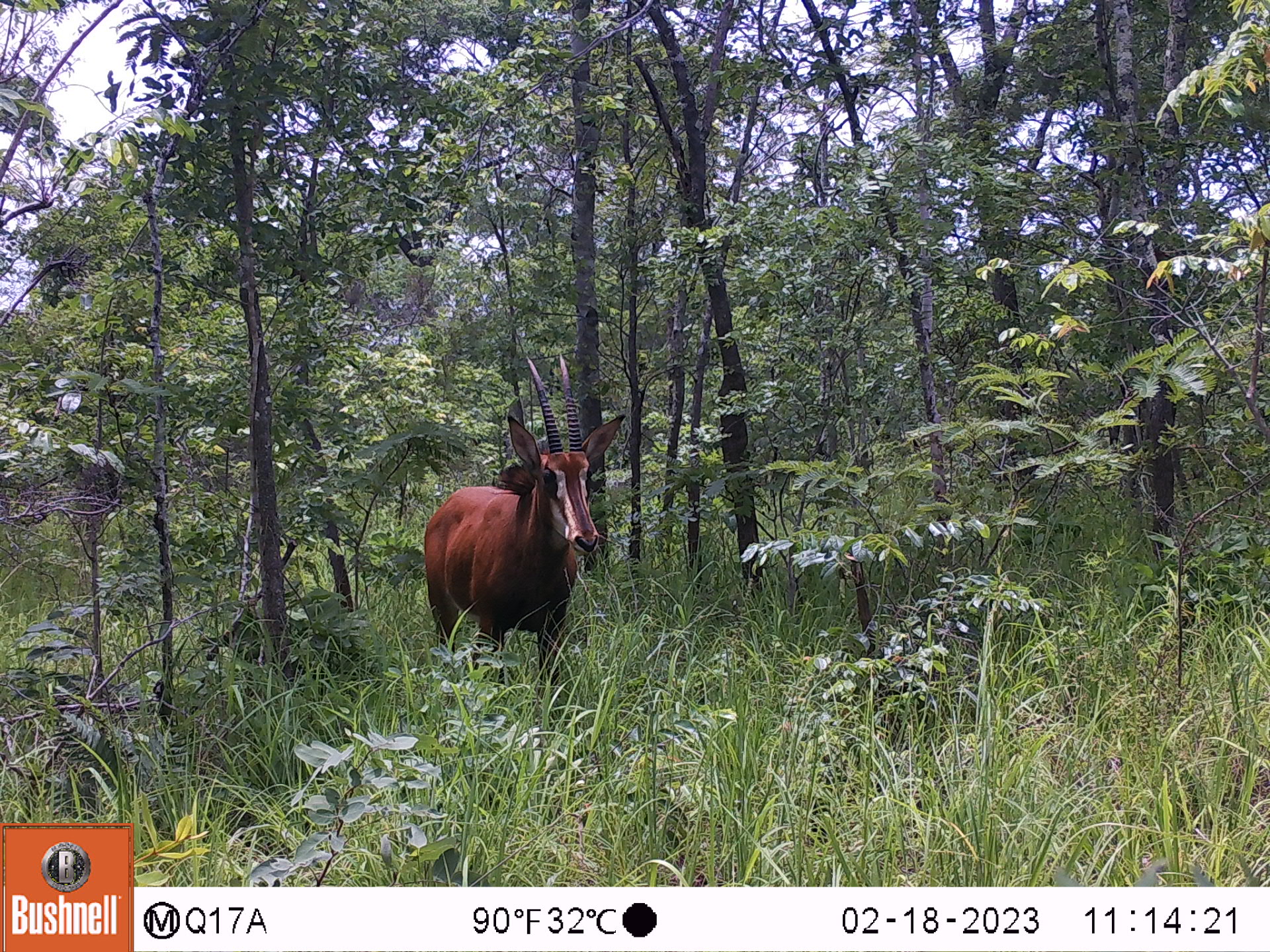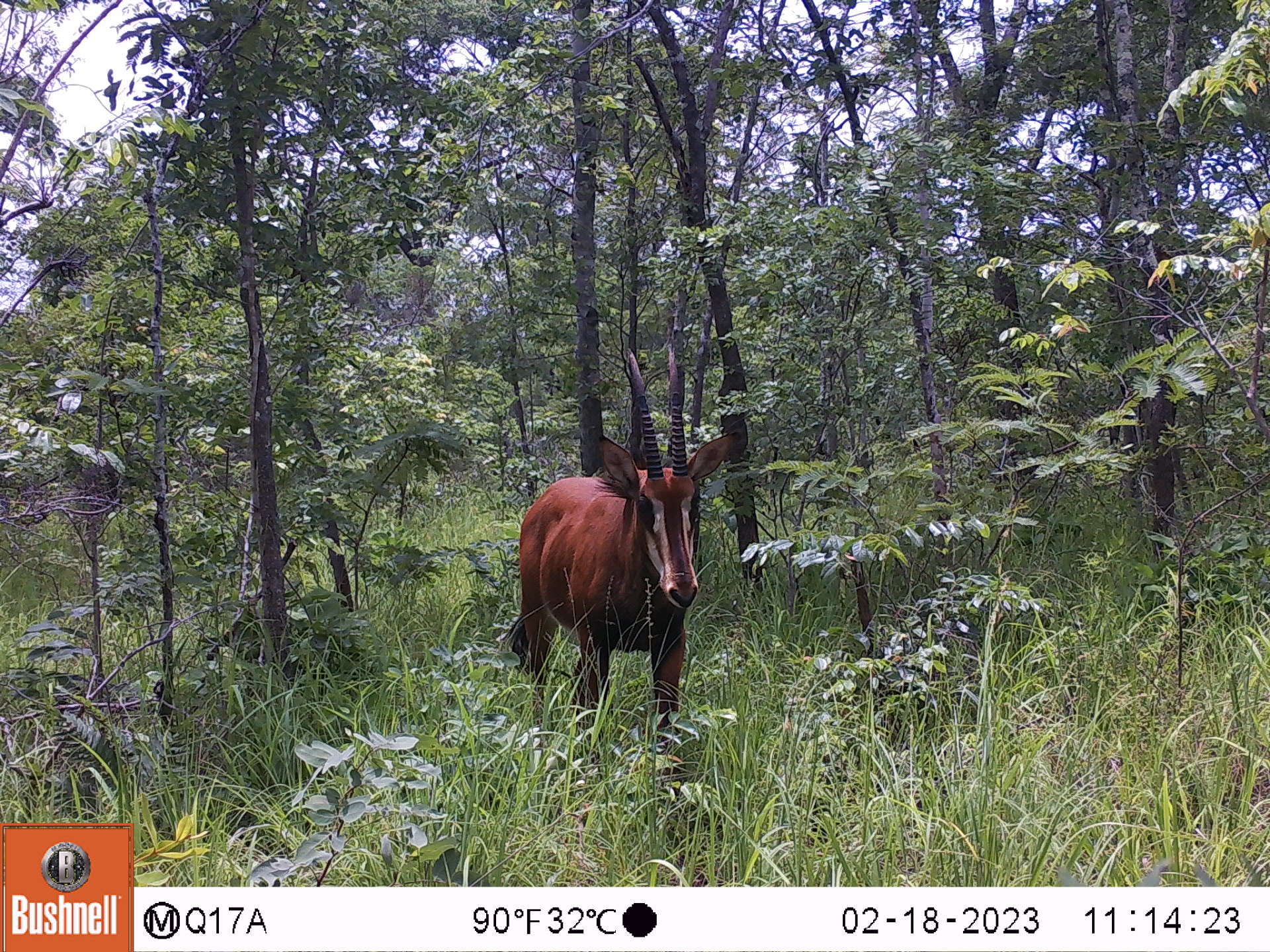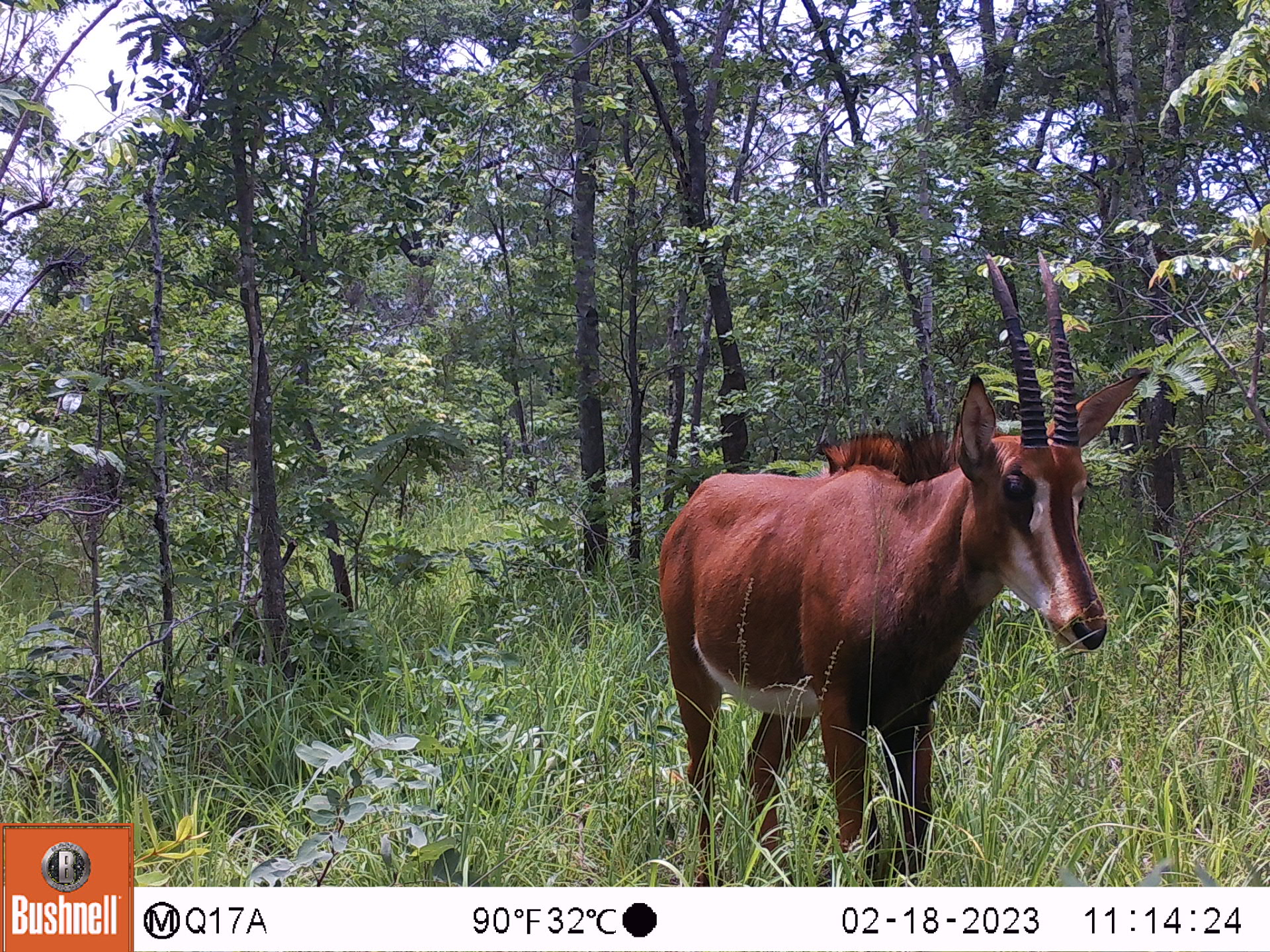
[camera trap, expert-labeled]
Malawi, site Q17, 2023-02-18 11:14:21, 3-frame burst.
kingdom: Animalia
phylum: Chordata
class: Mammalia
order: Artiodactyla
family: Bovidae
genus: Hippotragus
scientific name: Hippotragus niger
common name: sable antelope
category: sable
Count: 1.